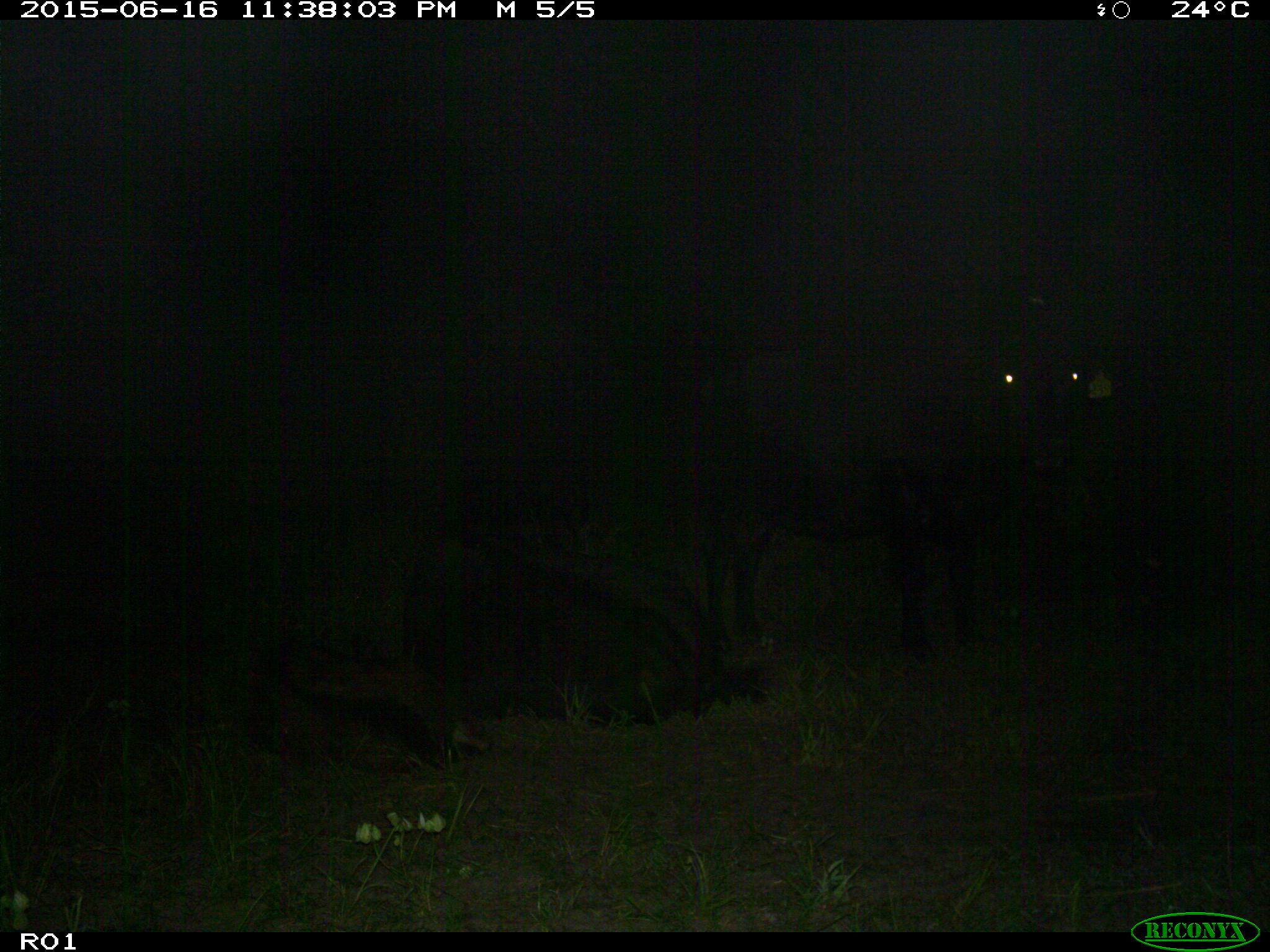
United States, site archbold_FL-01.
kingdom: Animalia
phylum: Chordata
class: Mammalia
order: Artiodactyla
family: Bovidae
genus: Bos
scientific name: Bos taurus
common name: domestic cow